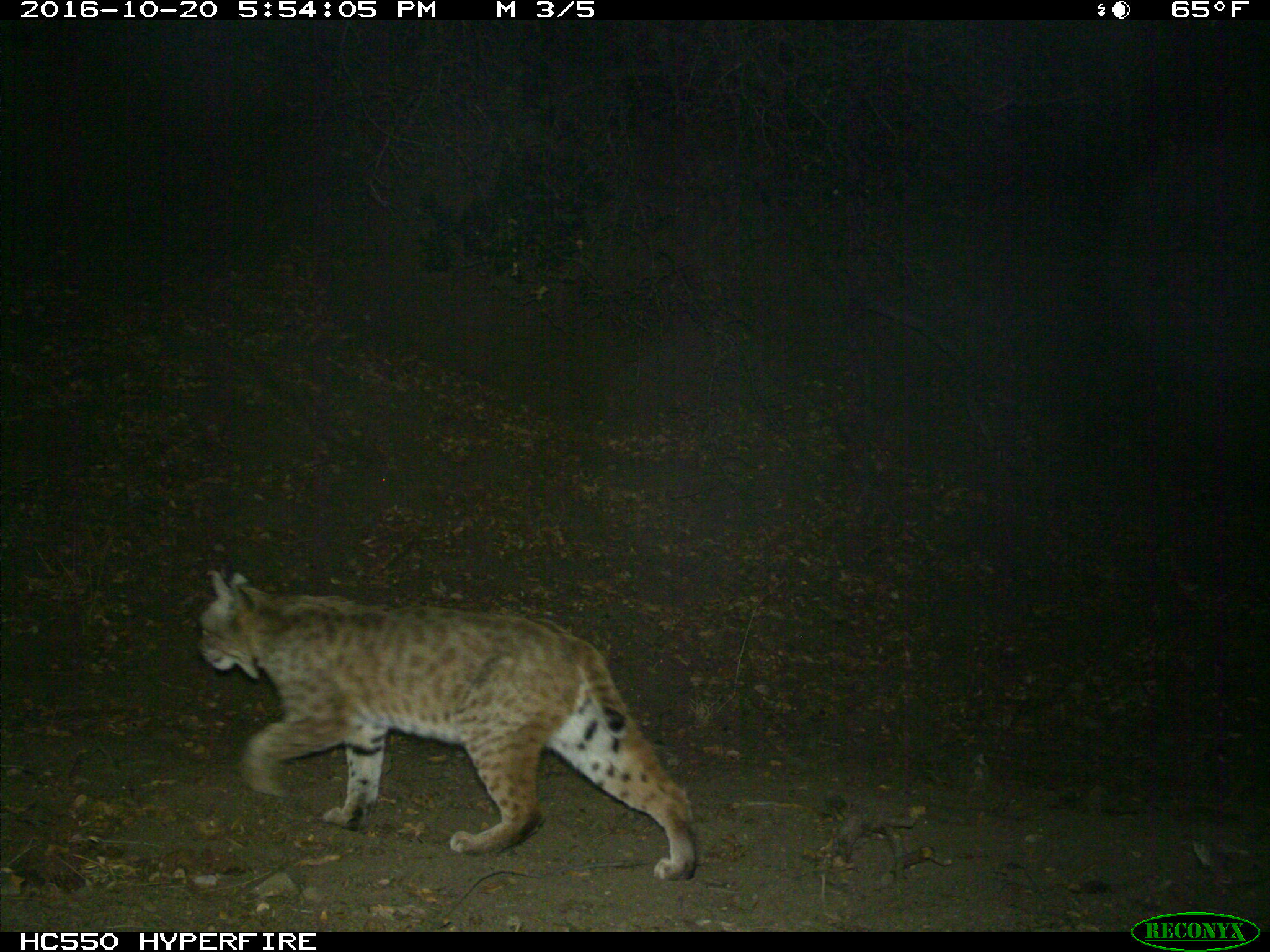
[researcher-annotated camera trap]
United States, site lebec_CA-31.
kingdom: Animalia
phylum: Chordata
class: Mammalia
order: Carnivora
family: Felidae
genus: Lynx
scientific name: Lynx rufus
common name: bobcat